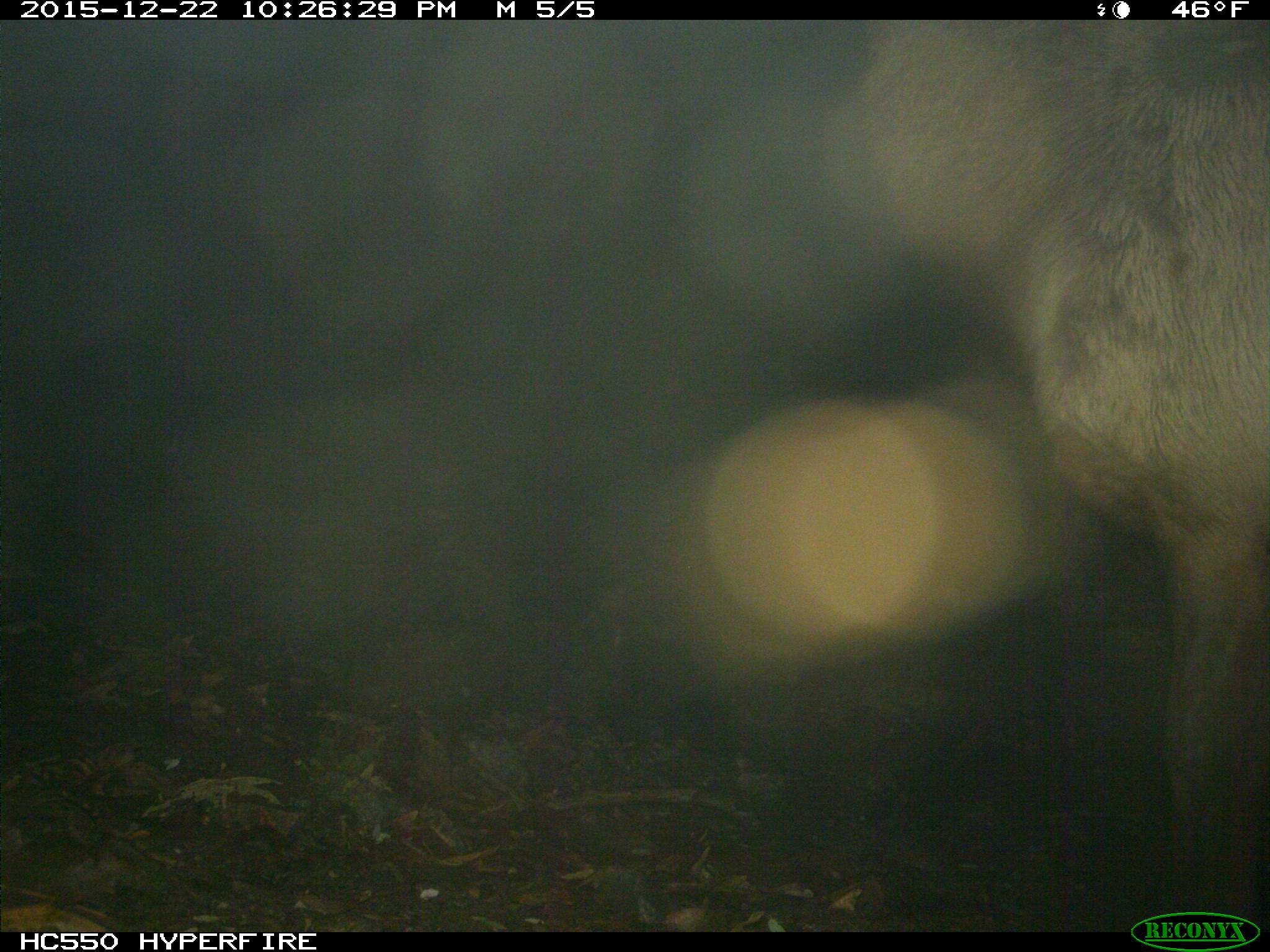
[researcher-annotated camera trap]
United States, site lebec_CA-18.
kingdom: Animalia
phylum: Chordata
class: Mammalia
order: Artiodactyla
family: Cervidae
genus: Cervus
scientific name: Cervus canadensis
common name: elk